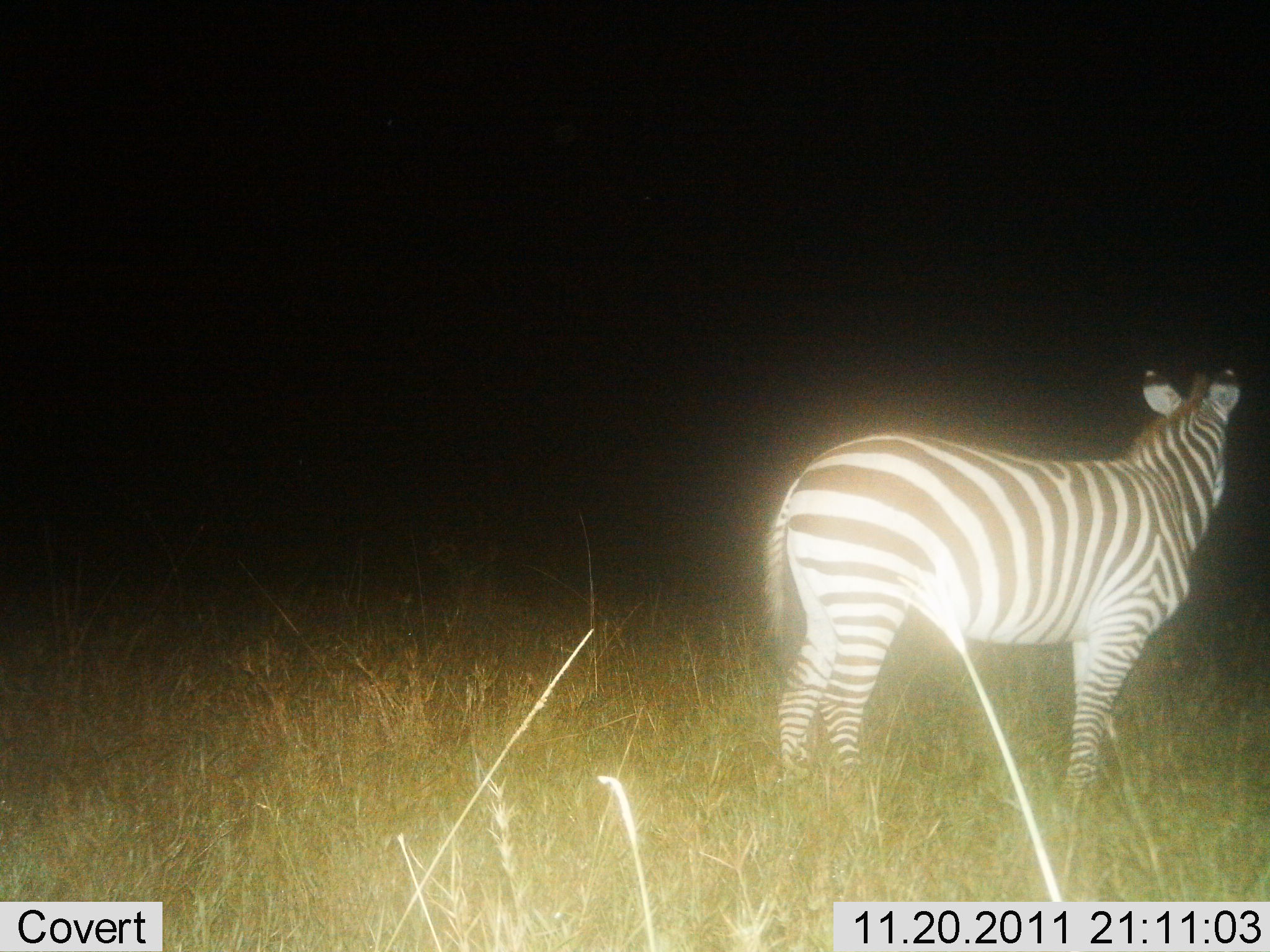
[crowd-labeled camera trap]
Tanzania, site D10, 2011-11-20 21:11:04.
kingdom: Animalia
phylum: Chordata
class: Mammalia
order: Perissodactyla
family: Equidae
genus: Equus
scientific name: Equus quagga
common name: plains zebra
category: zebra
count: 1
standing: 100%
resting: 0%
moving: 0%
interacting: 0%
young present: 0%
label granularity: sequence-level